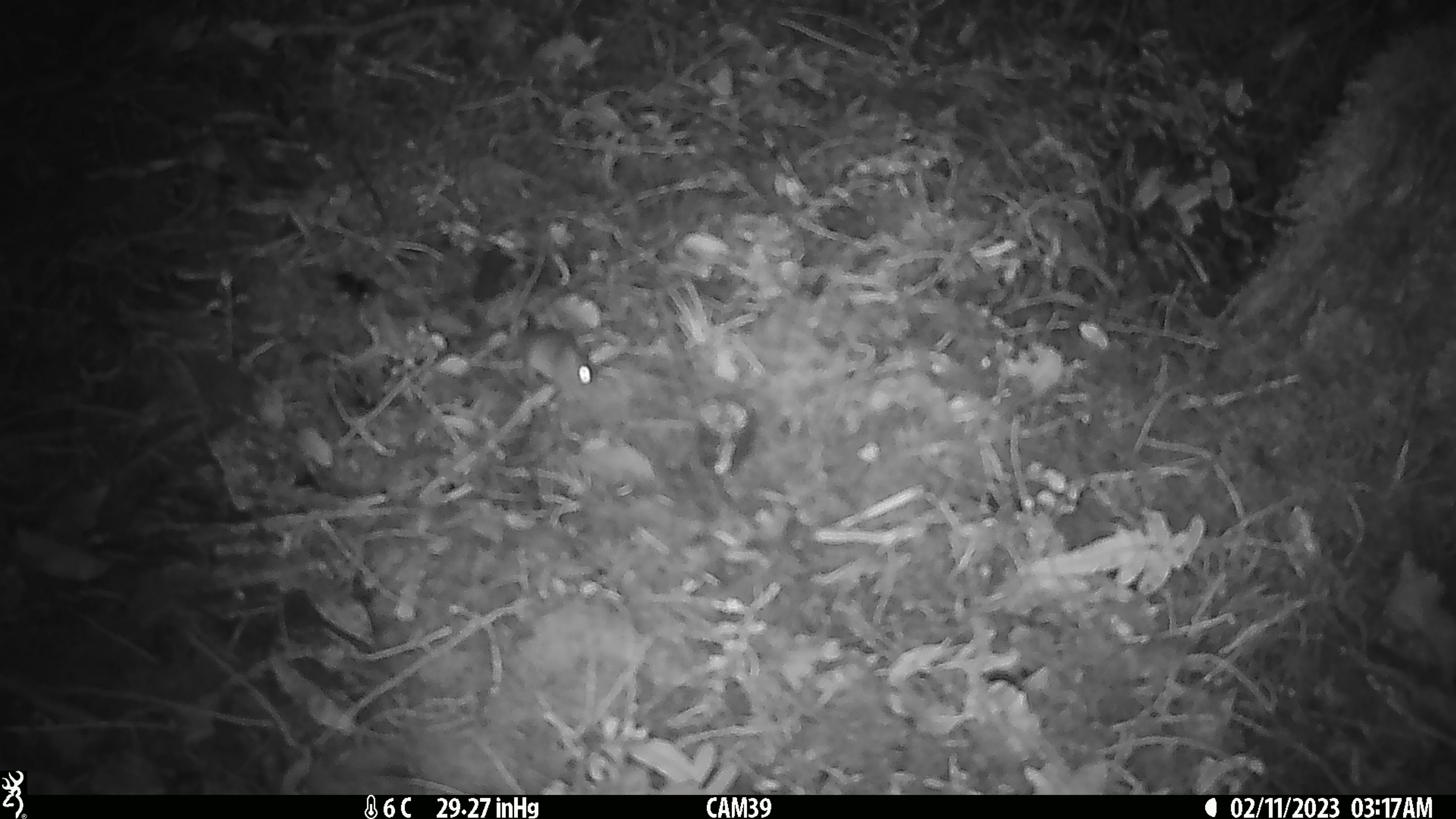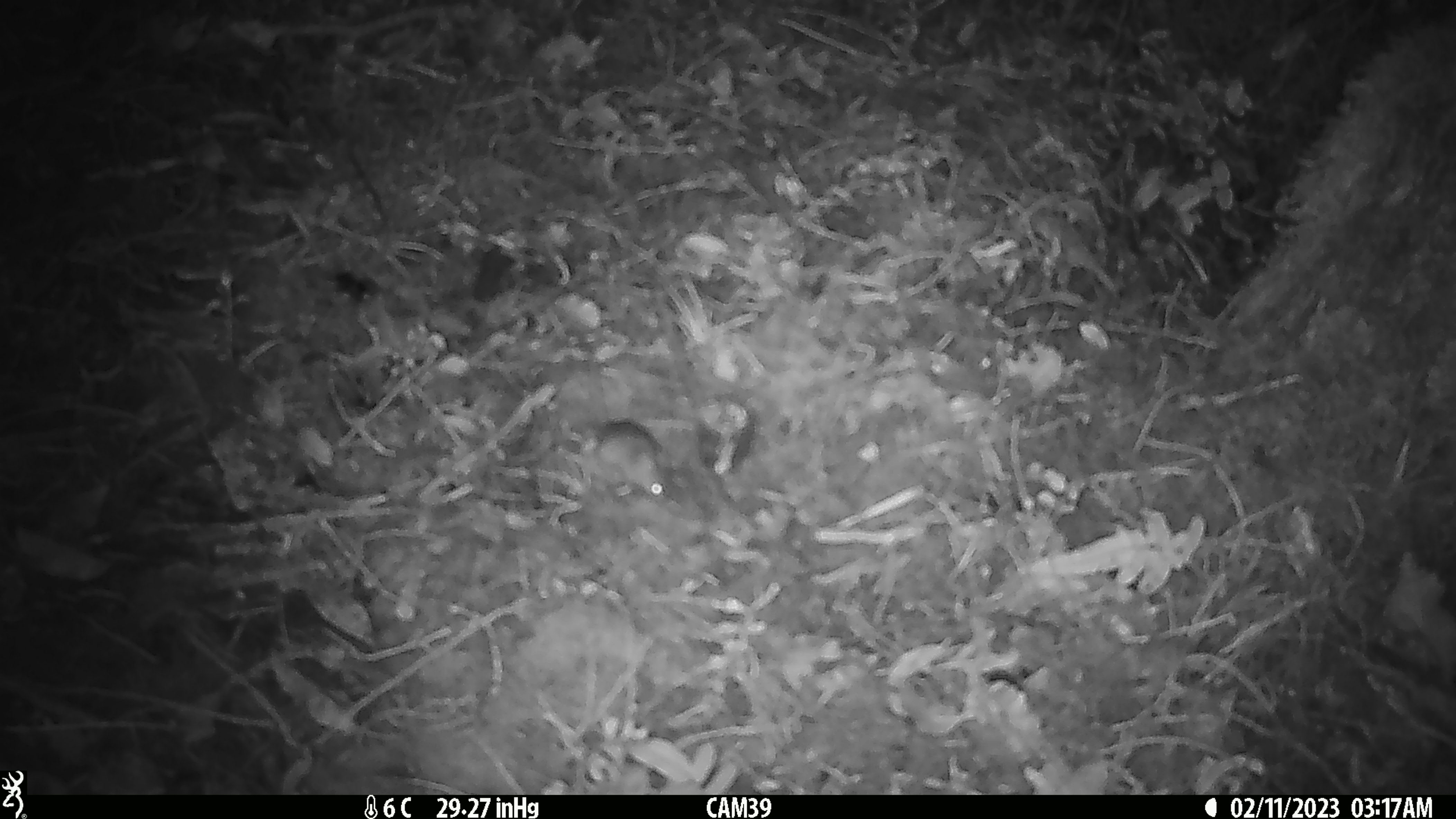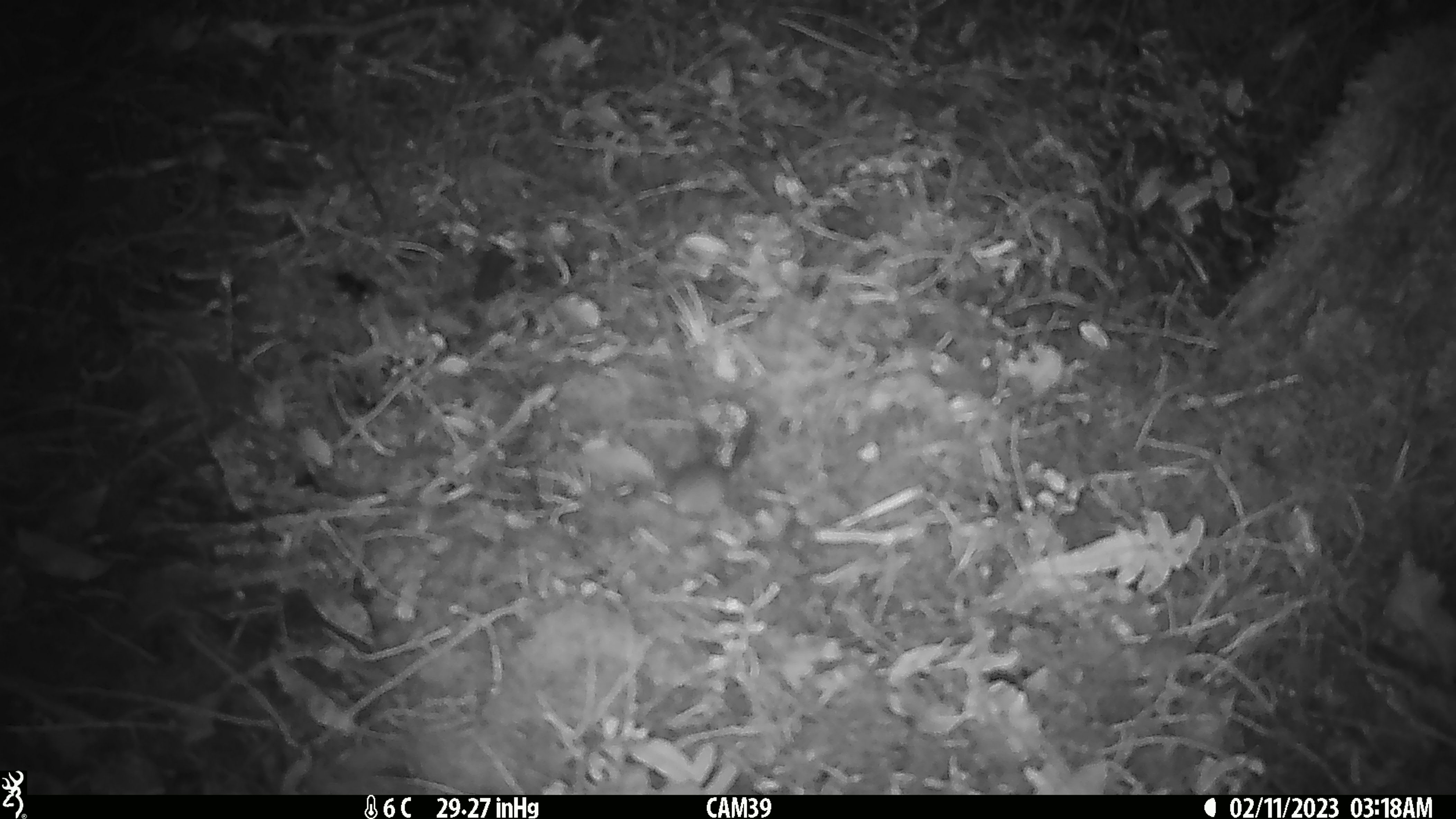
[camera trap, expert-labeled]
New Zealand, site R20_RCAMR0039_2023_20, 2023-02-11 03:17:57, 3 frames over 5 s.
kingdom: Animalia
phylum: Chordata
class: Mammalia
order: Rodentia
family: Muridae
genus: Mus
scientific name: Mus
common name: mouse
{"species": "mouse (Mus)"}